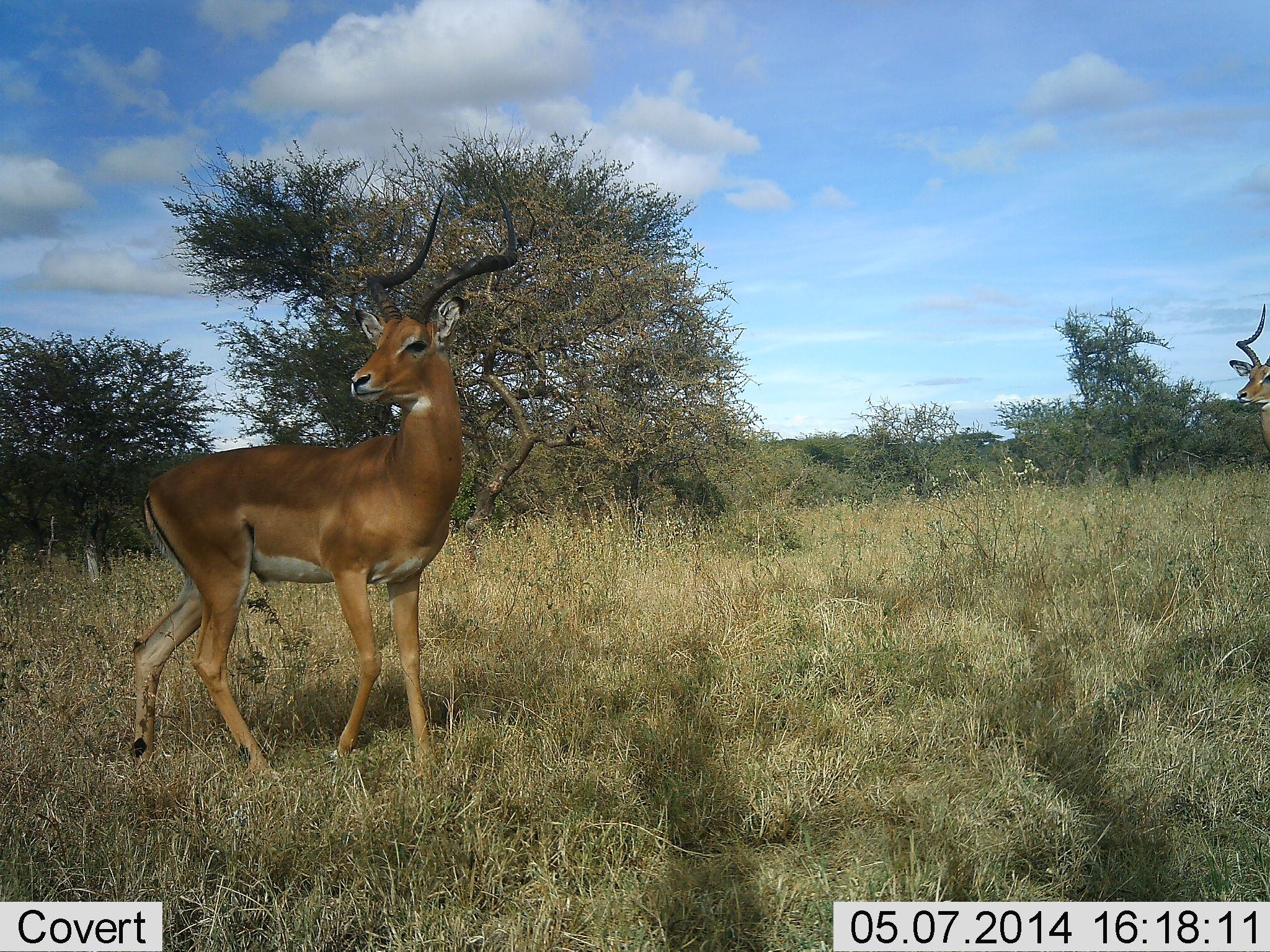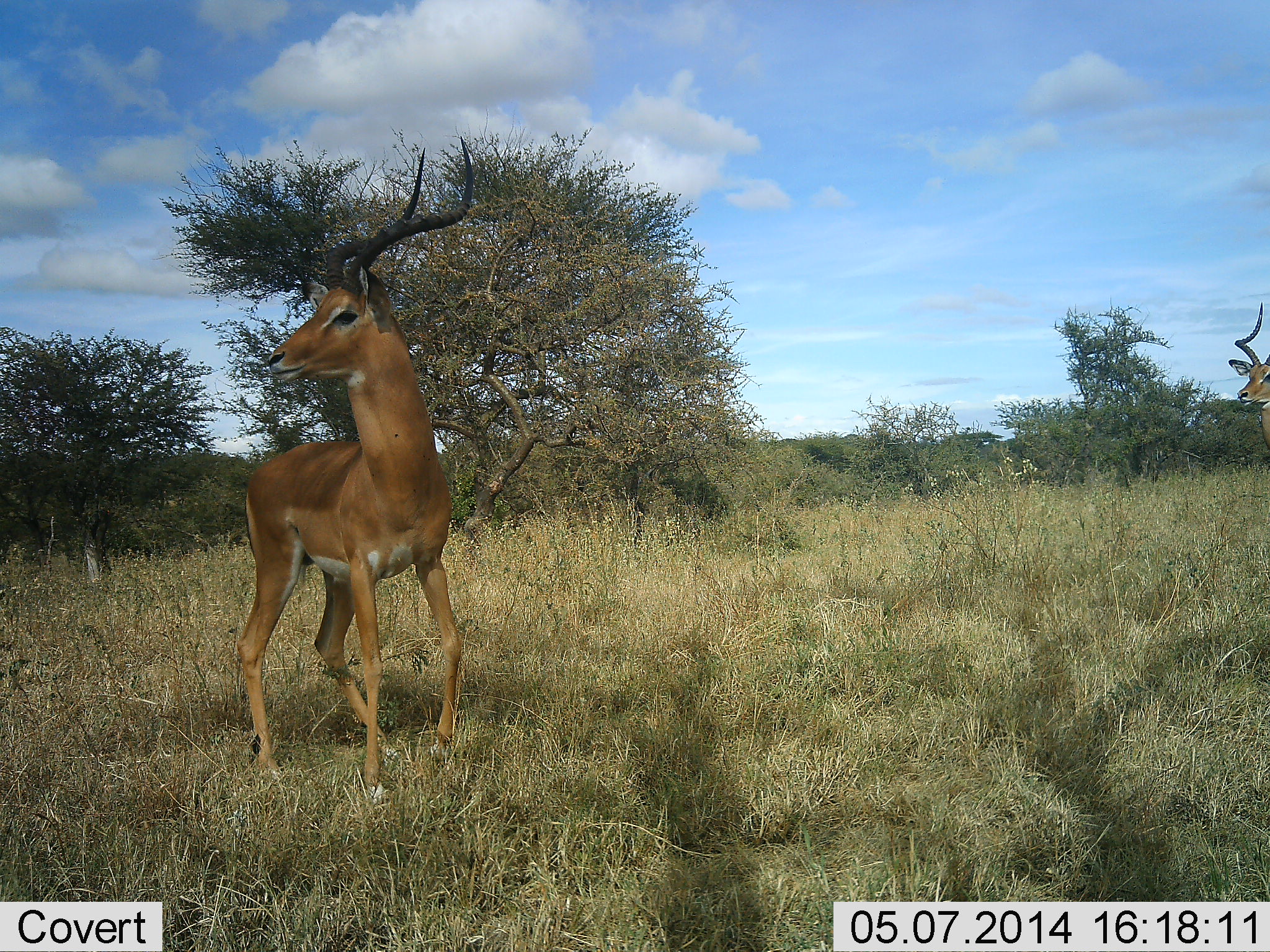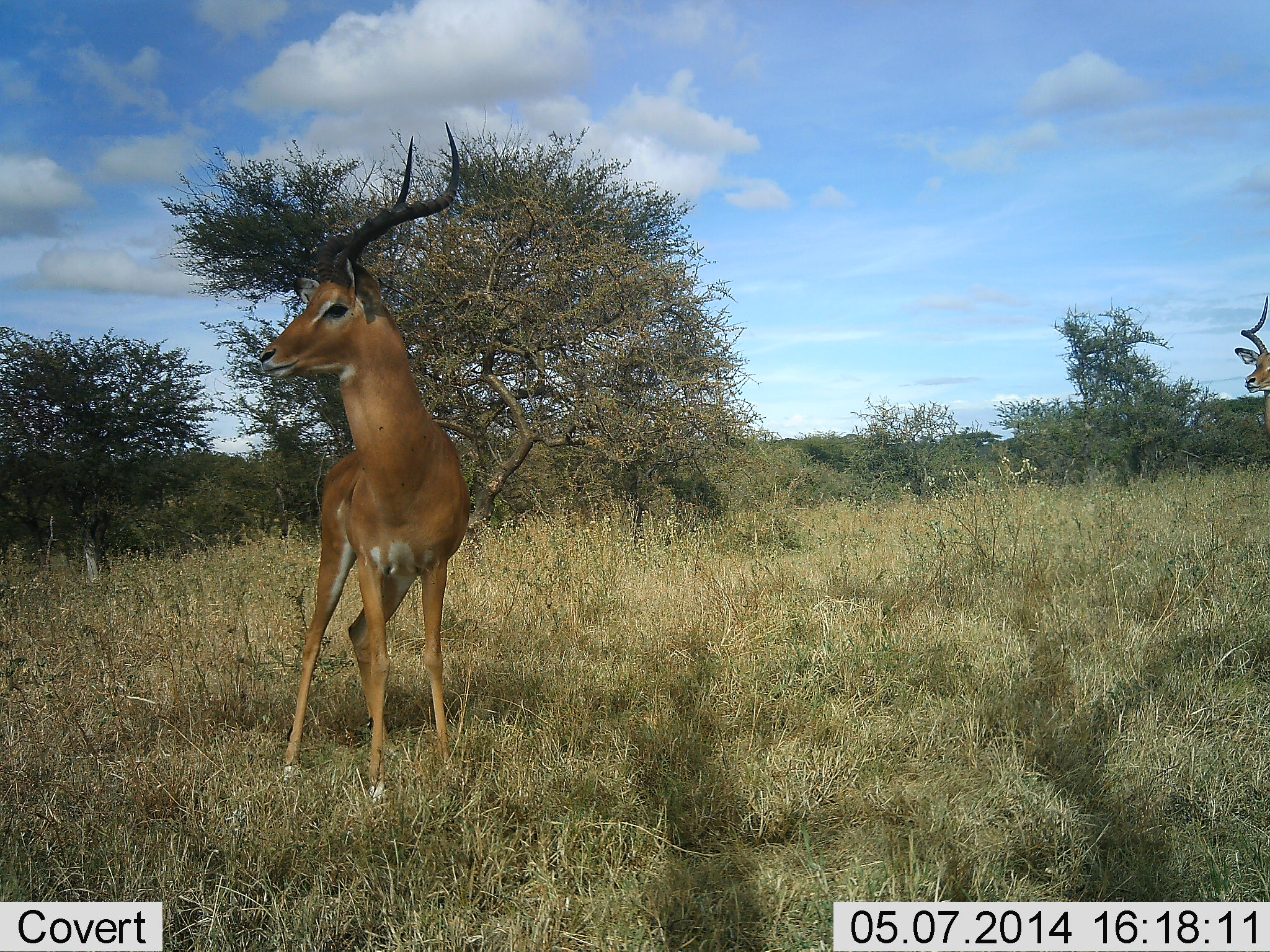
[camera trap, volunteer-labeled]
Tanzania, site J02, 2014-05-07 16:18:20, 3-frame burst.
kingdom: Animalia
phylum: Chordata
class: Mammalia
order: Artiodactyla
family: Bovidae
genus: Aepyceros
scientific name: Aepyceros melampus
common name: impala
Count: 2.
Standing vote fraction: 89%.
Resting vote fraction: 0%.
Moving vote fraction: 22%.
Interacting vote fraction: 0%.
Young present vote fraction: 0%.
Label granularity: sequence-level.